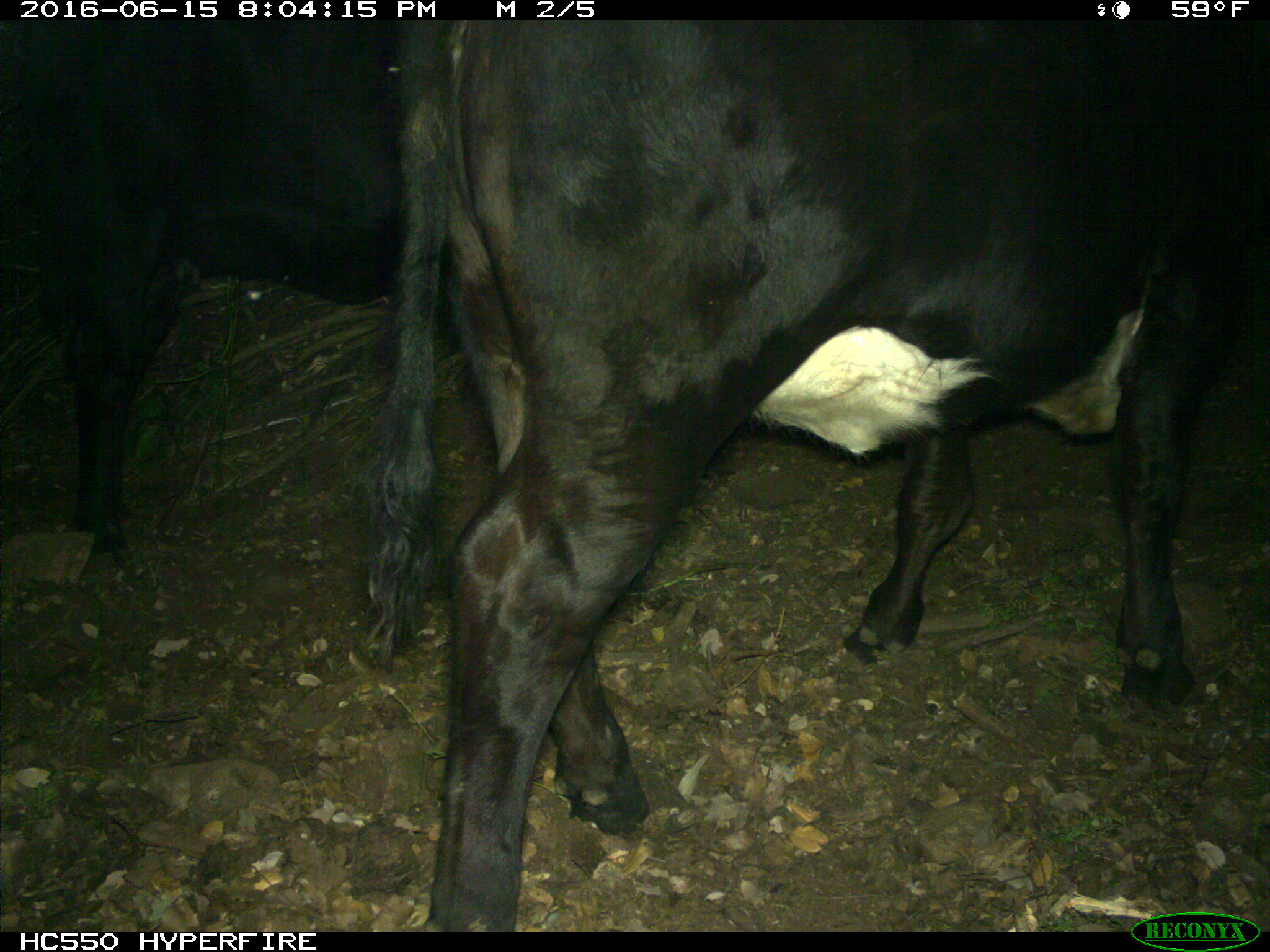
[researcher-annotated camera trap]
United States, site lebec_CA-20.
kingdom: Animalia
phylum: Chordata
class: Mammalia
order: Artiodactyla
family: Bovidae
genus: Bos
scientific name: Bos taurus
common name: domestic cow